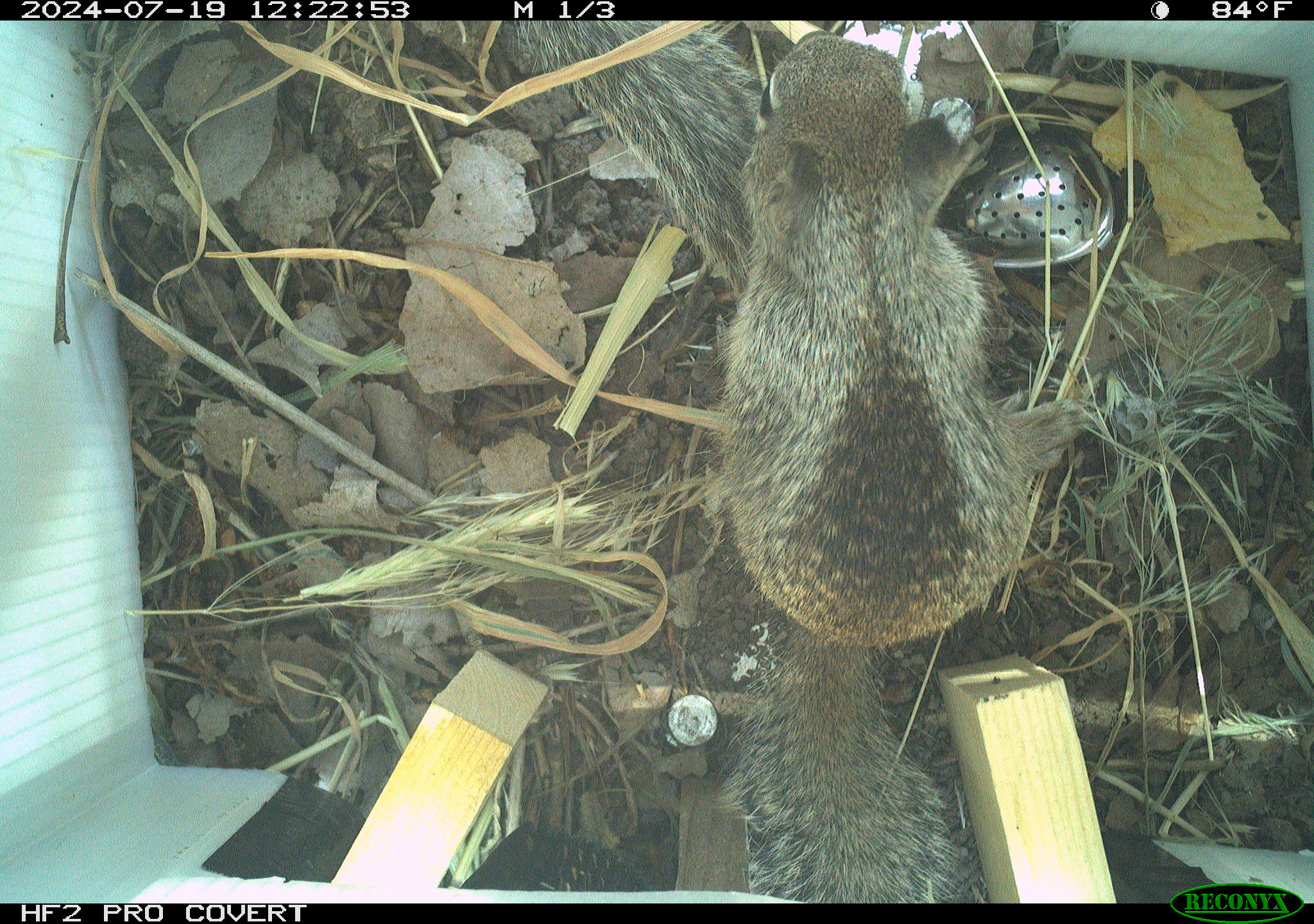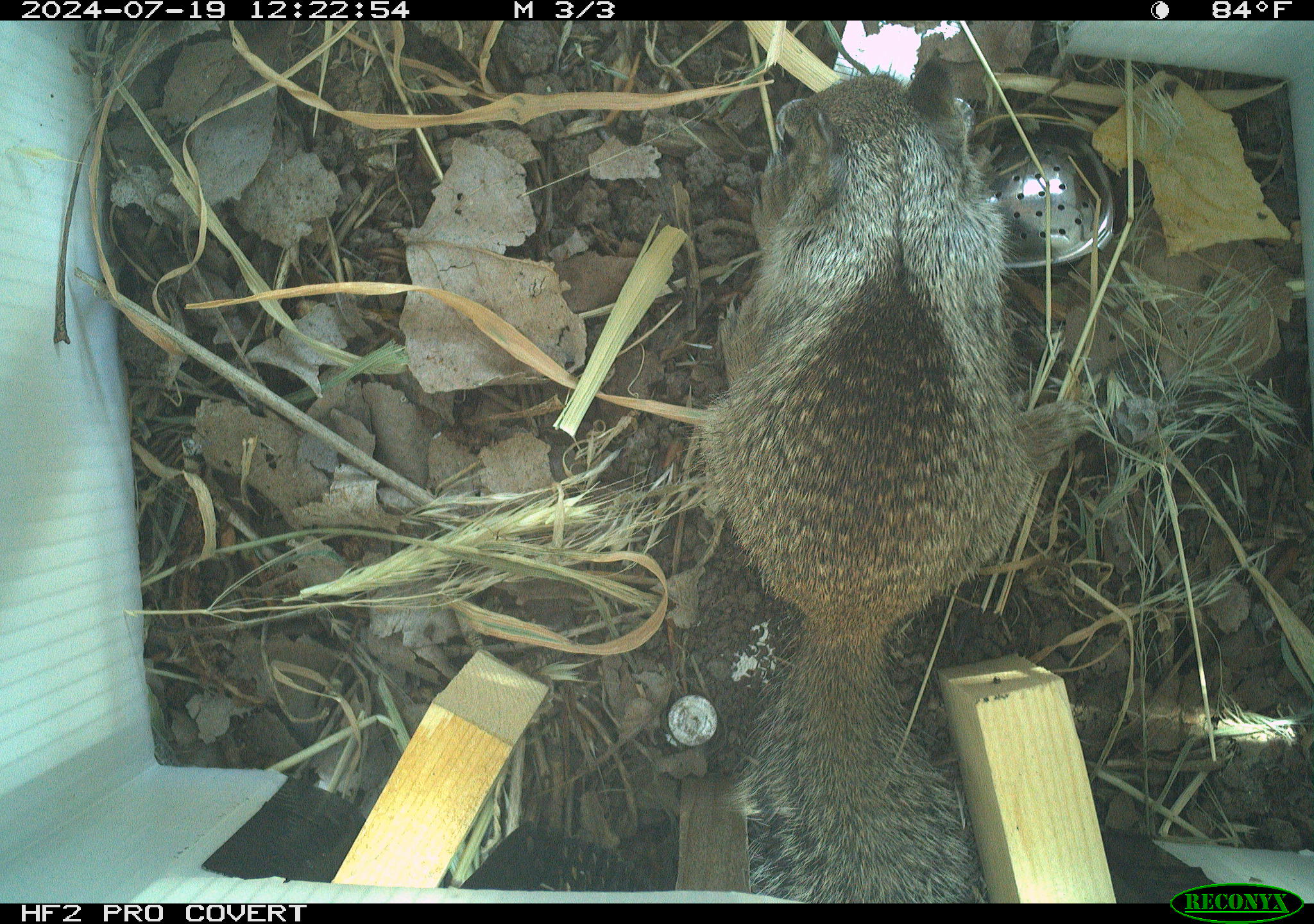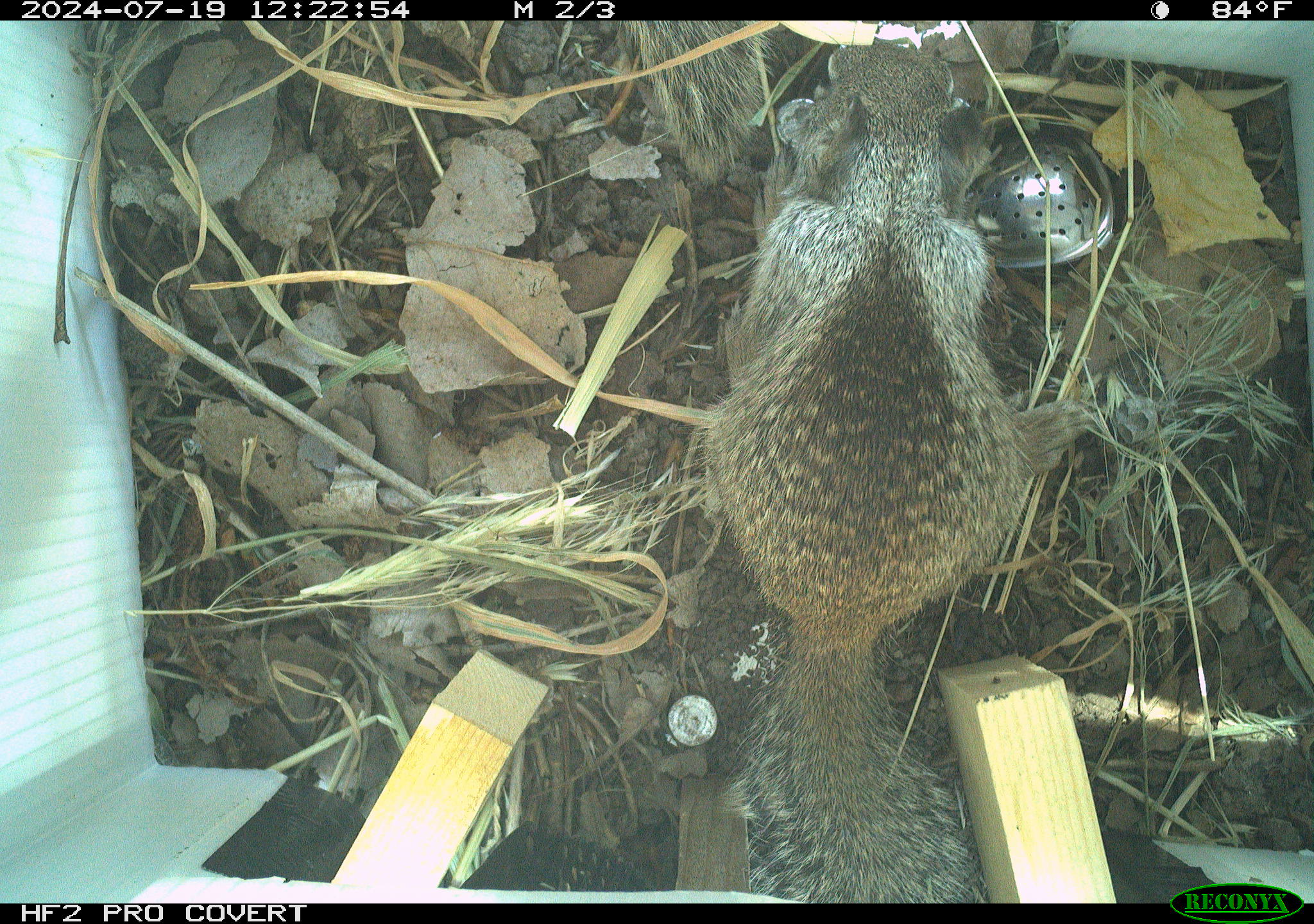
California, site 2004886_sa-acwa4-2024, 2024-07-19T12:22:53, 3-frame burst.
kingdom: Animalia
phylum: Chordata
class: Mammalia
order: Rodentia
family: Sciuridae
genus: Otospermophilus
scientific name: Otospermophilus beecheyi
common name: california ground squirrel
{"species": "california ground squirrel (Otospermophilus beecheyi)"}